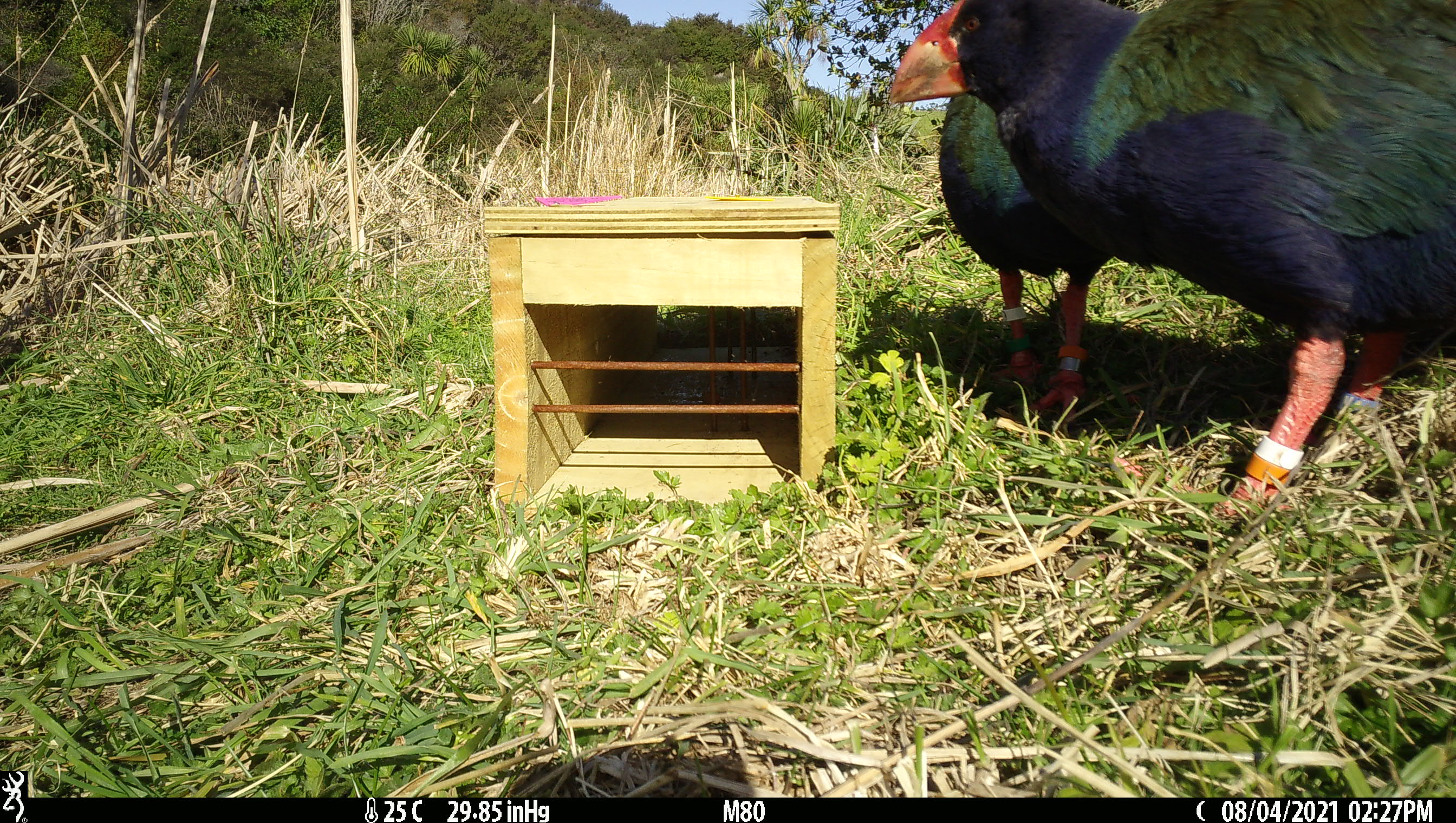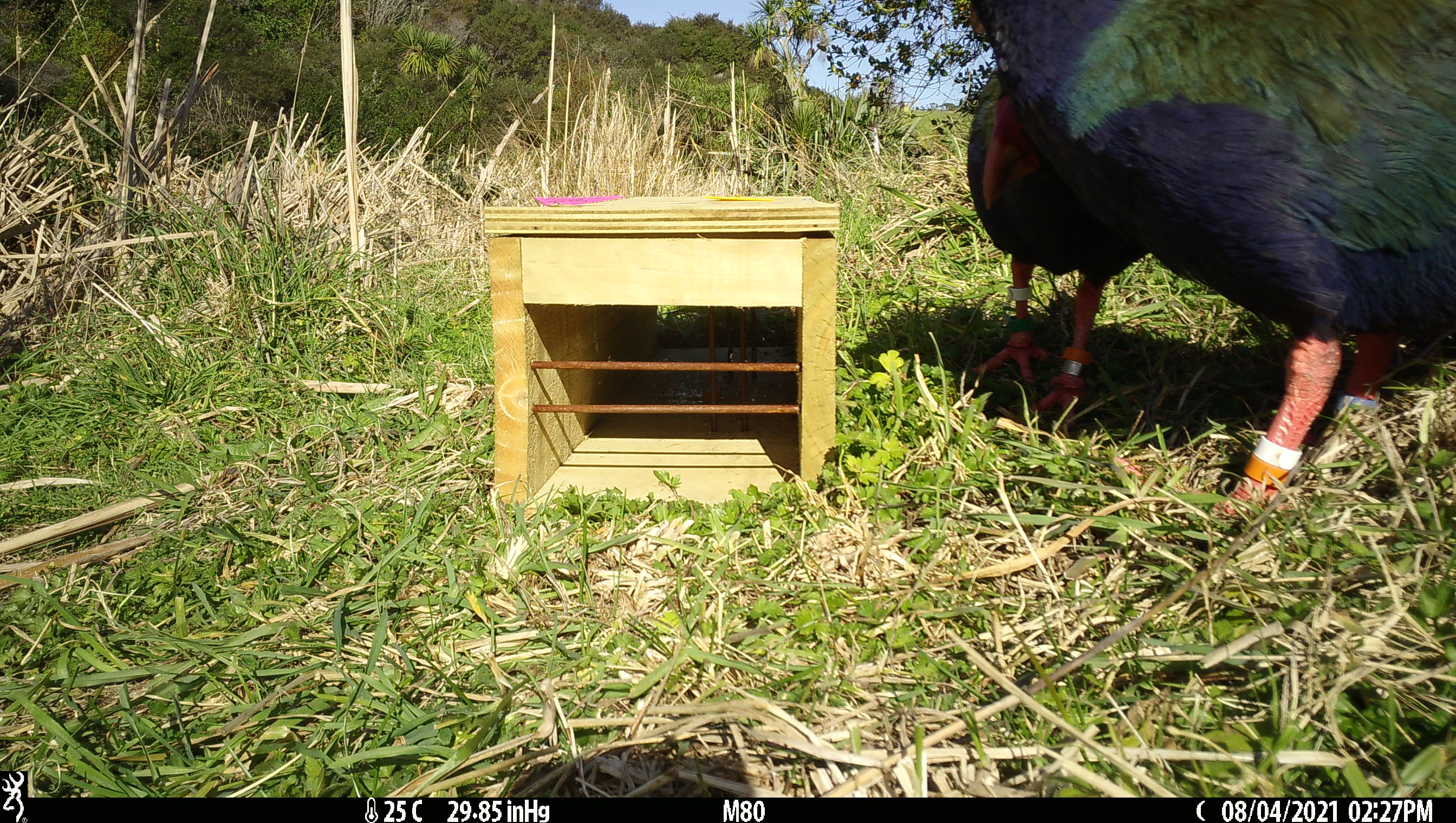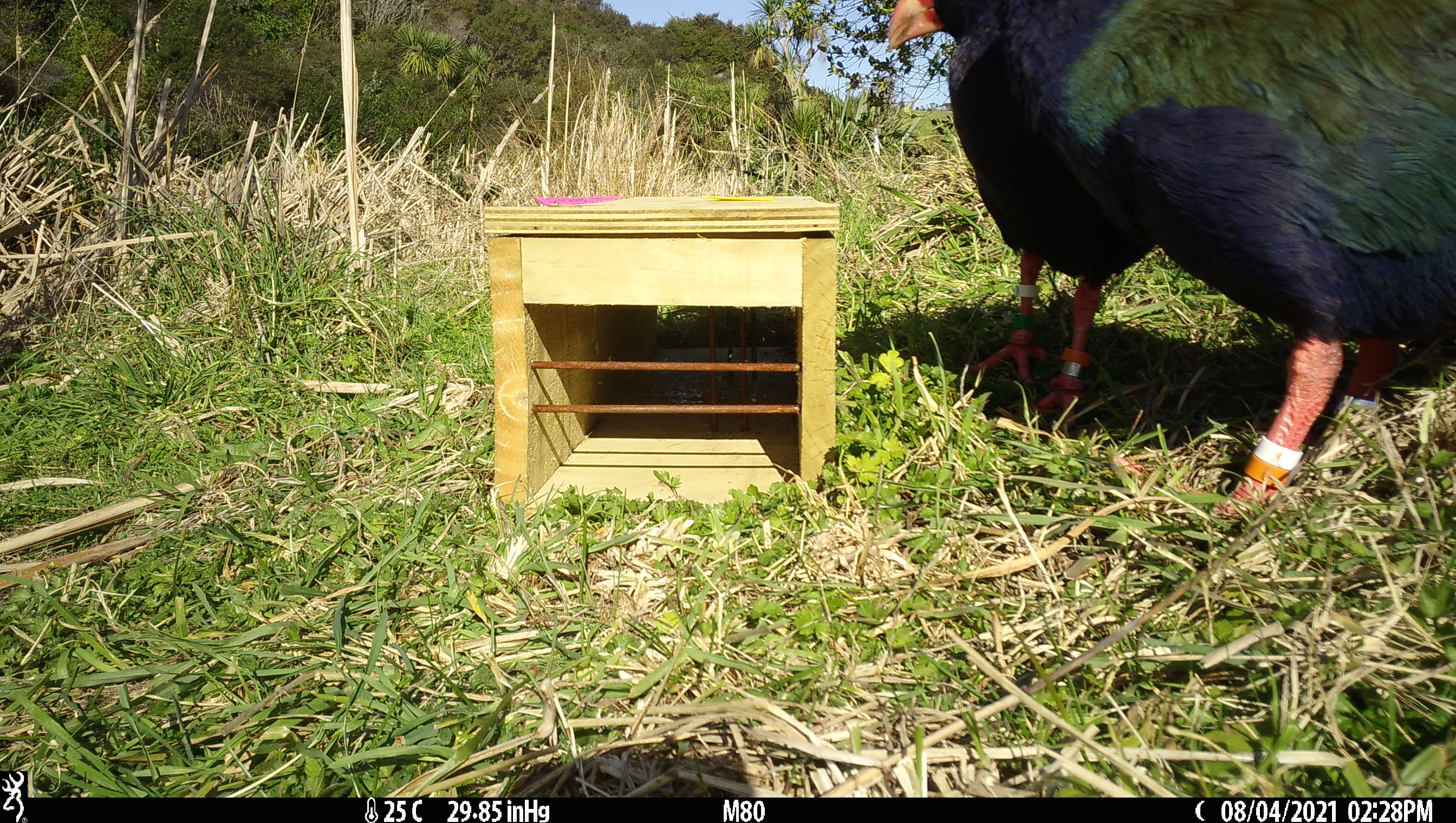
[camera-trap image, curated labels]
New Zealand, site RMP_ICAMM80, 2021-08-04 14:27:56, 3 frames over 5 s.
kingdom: Animalia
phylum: Chordata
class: Aves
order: Gruiformes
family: Rallidae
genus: Porphyrio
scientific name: Porphyrio mantelli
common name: takahe